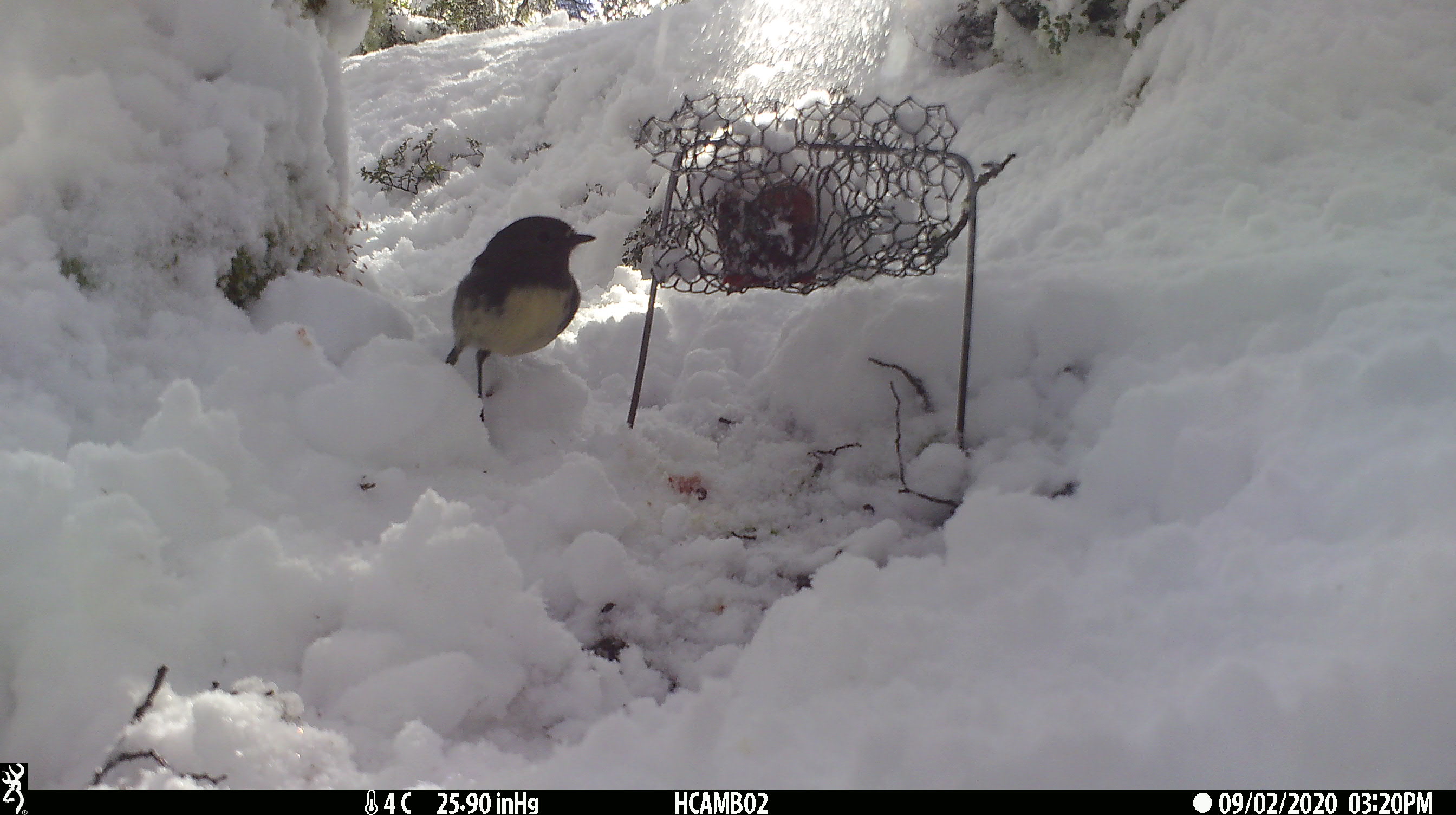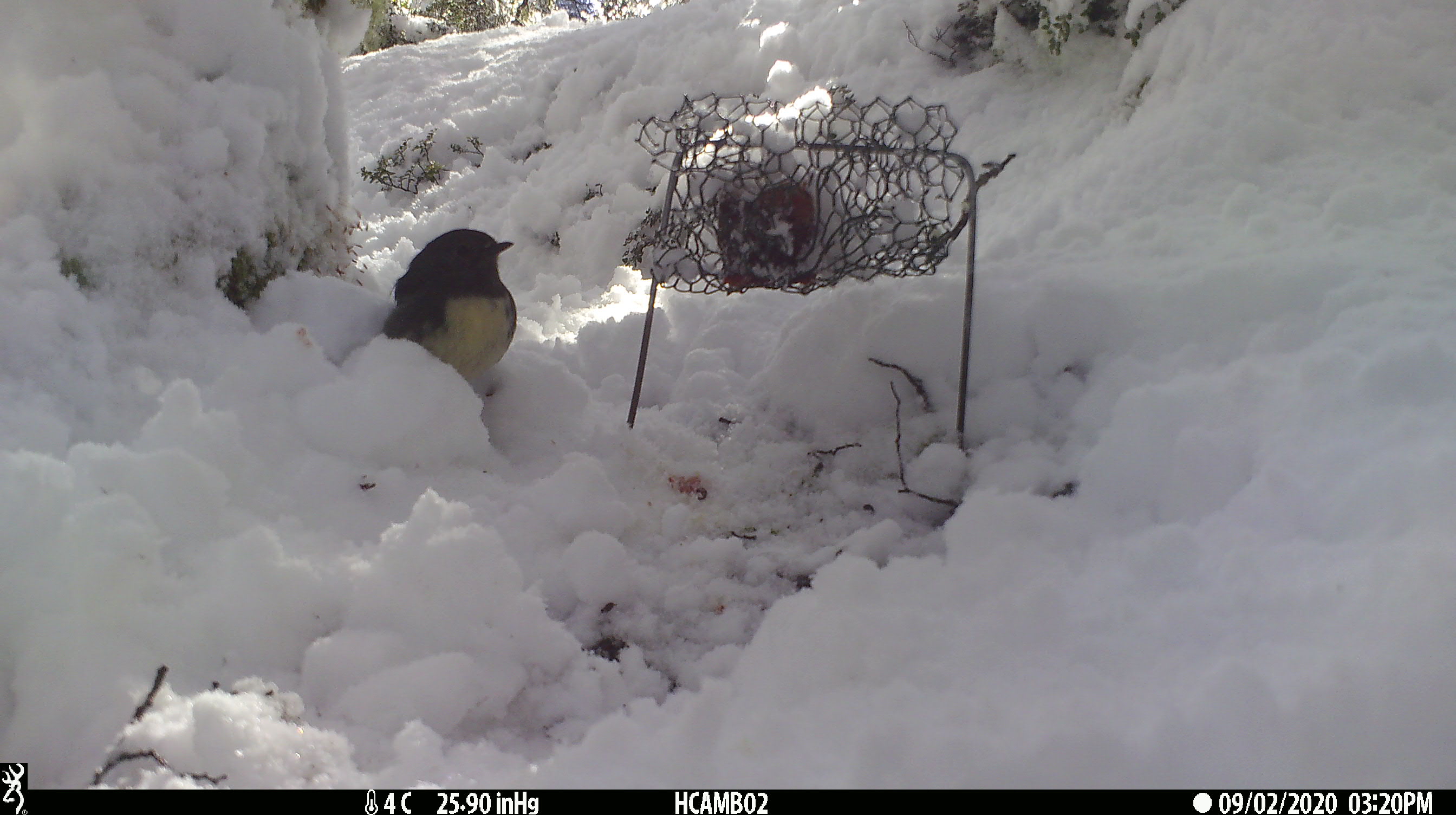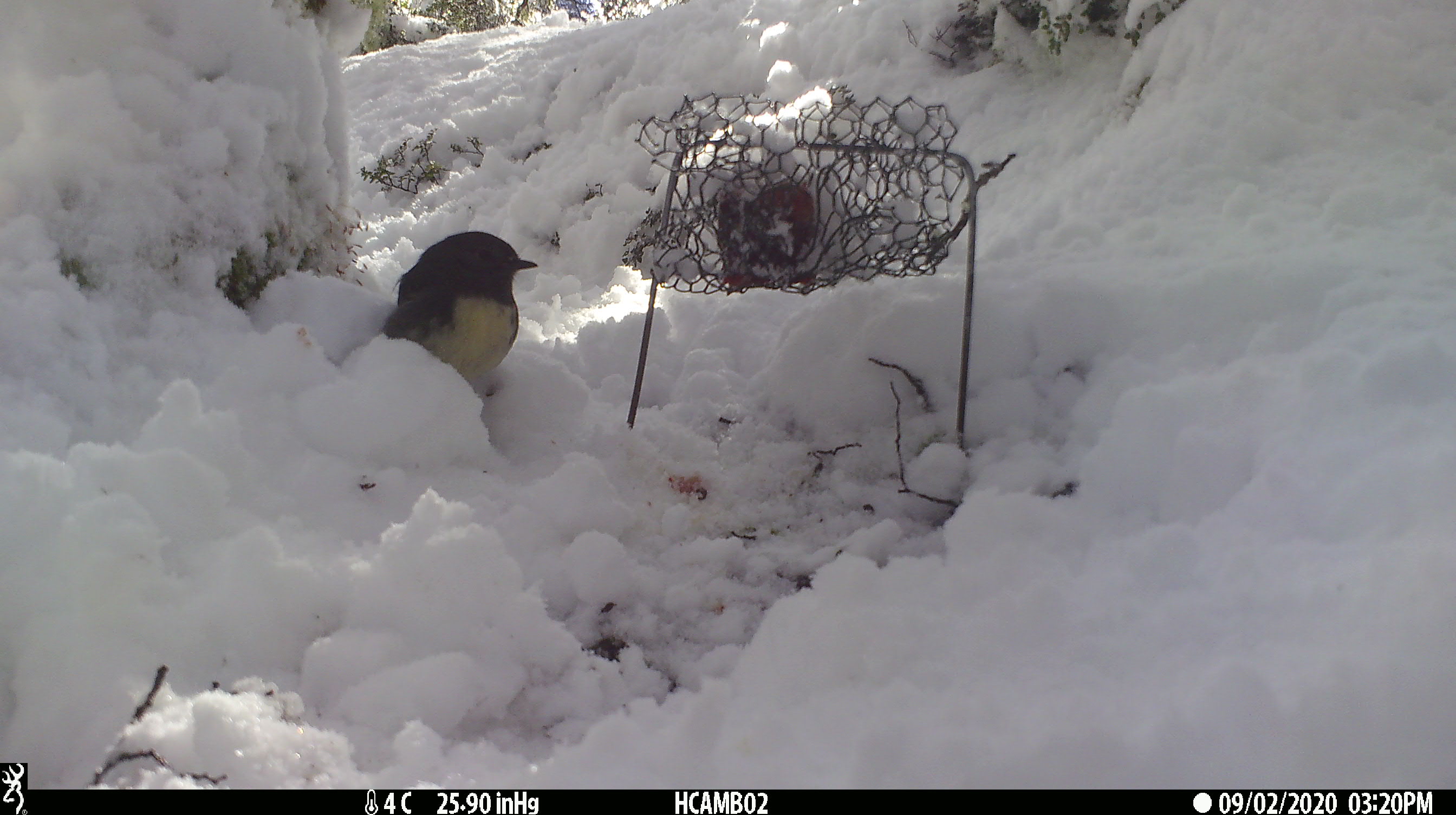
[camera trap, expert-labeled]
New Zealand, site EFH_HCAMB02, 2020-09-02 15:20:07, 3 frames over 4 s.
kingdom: Animalia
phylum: Chordata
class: Aves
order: Passeriformes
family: Petroicidae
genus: Petroica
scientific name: Petroica australis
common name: new zealand robin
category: robin